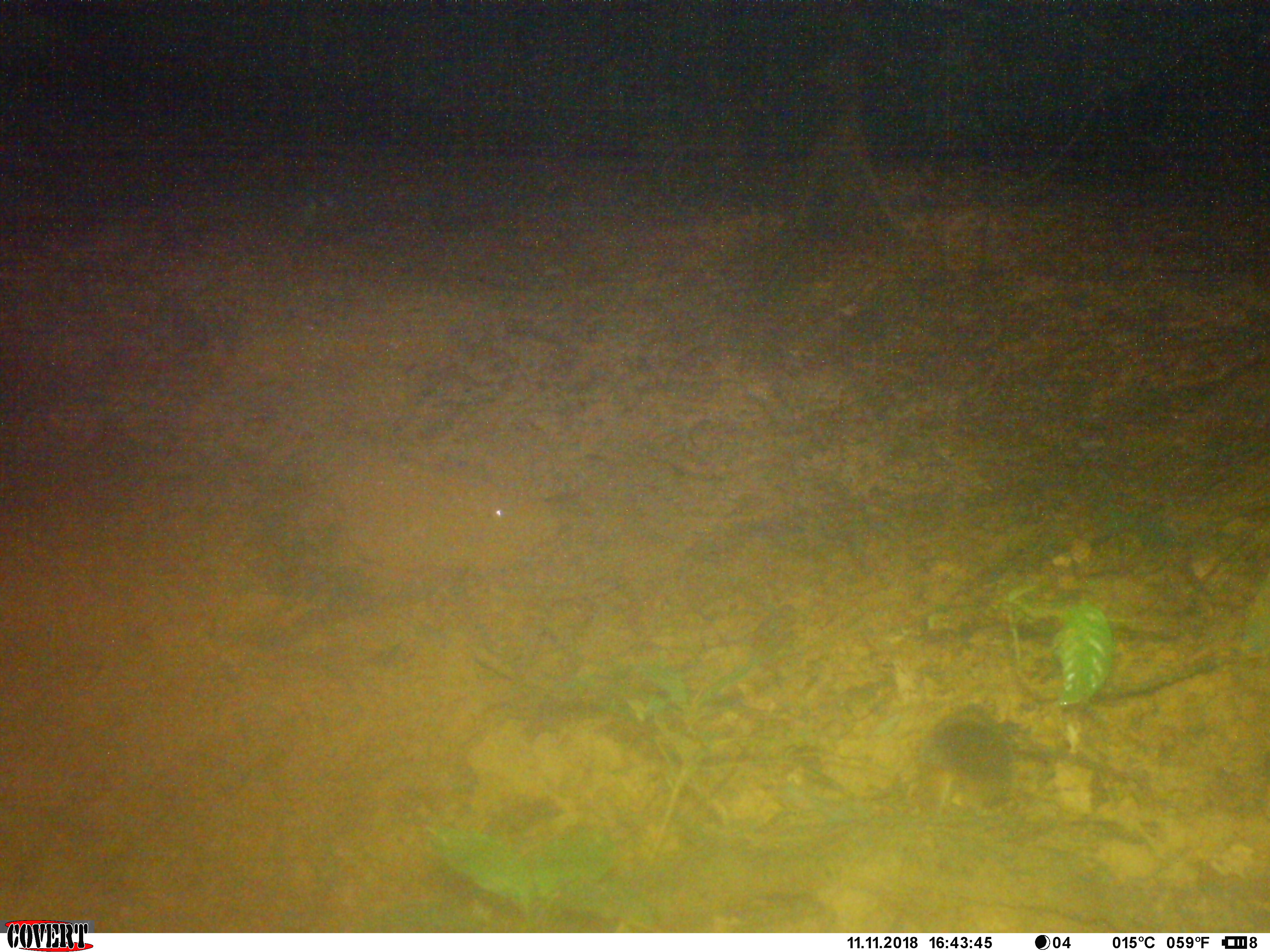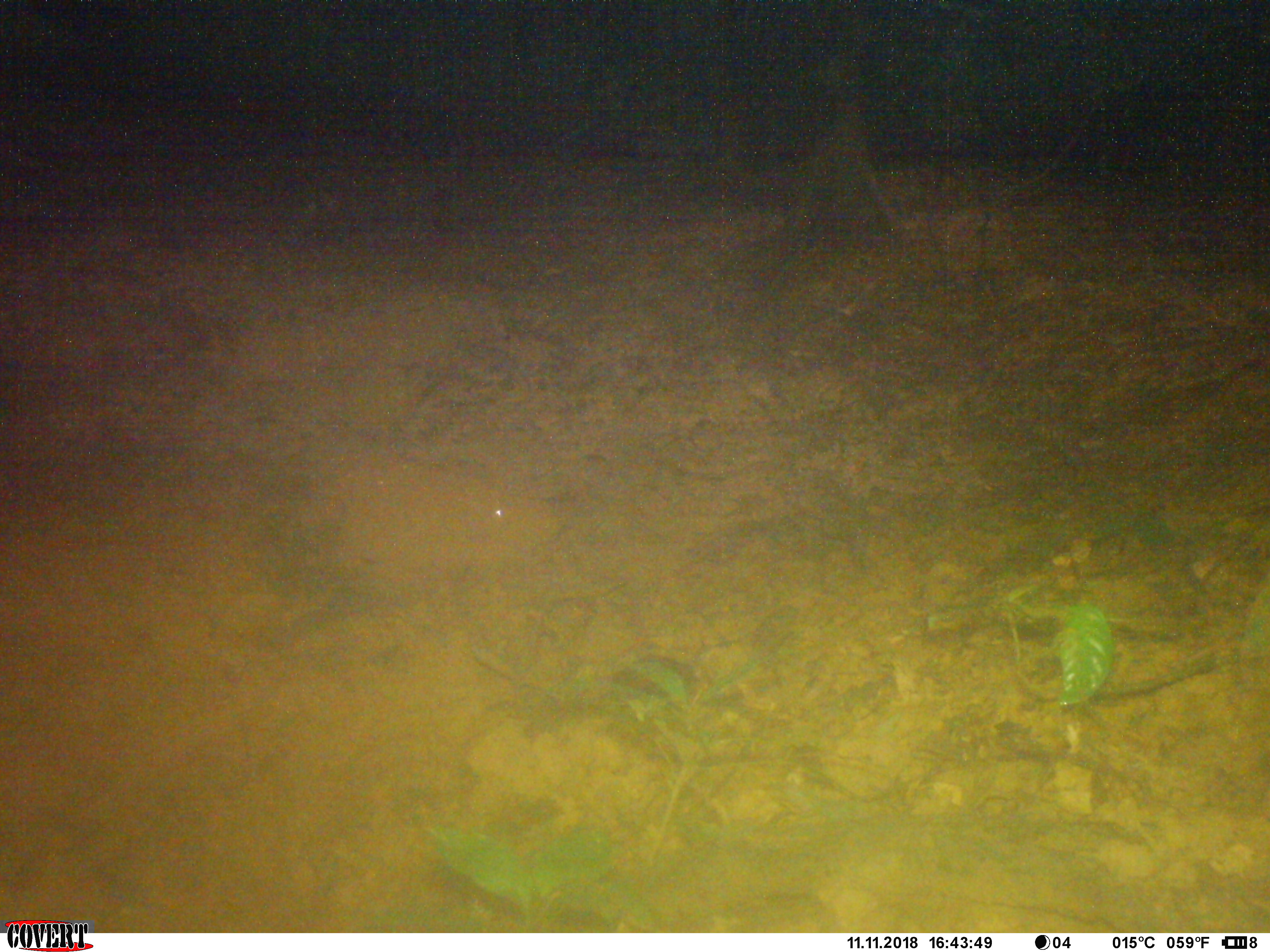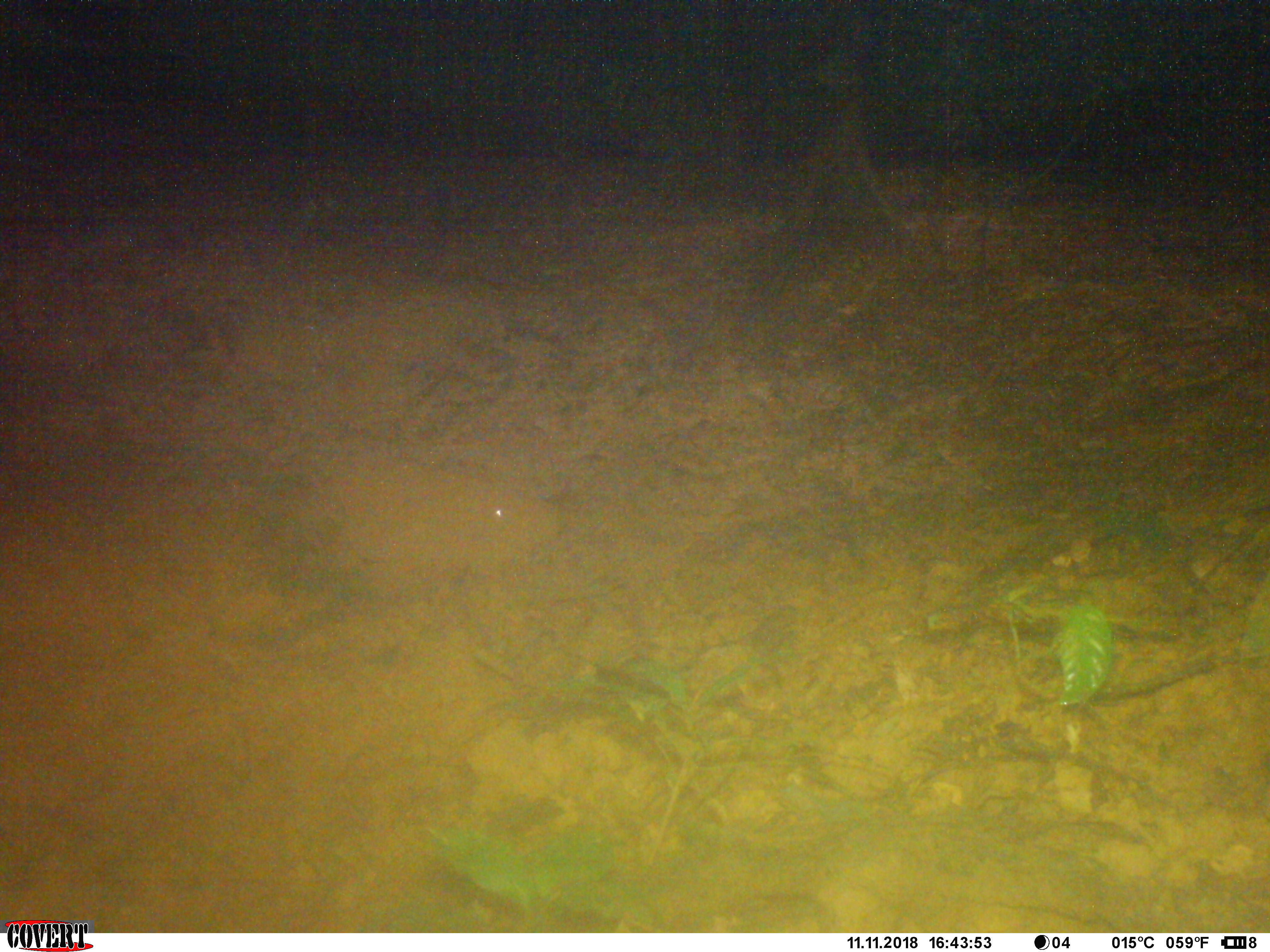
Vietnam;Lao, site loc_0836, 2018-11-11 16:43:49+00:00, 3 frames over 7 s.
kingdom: Animalia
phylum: Chordata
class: Mammalia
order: Rodentia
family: Muridae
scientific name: Muridae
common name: old-world mice and rats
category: unidentified murid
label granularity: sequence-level